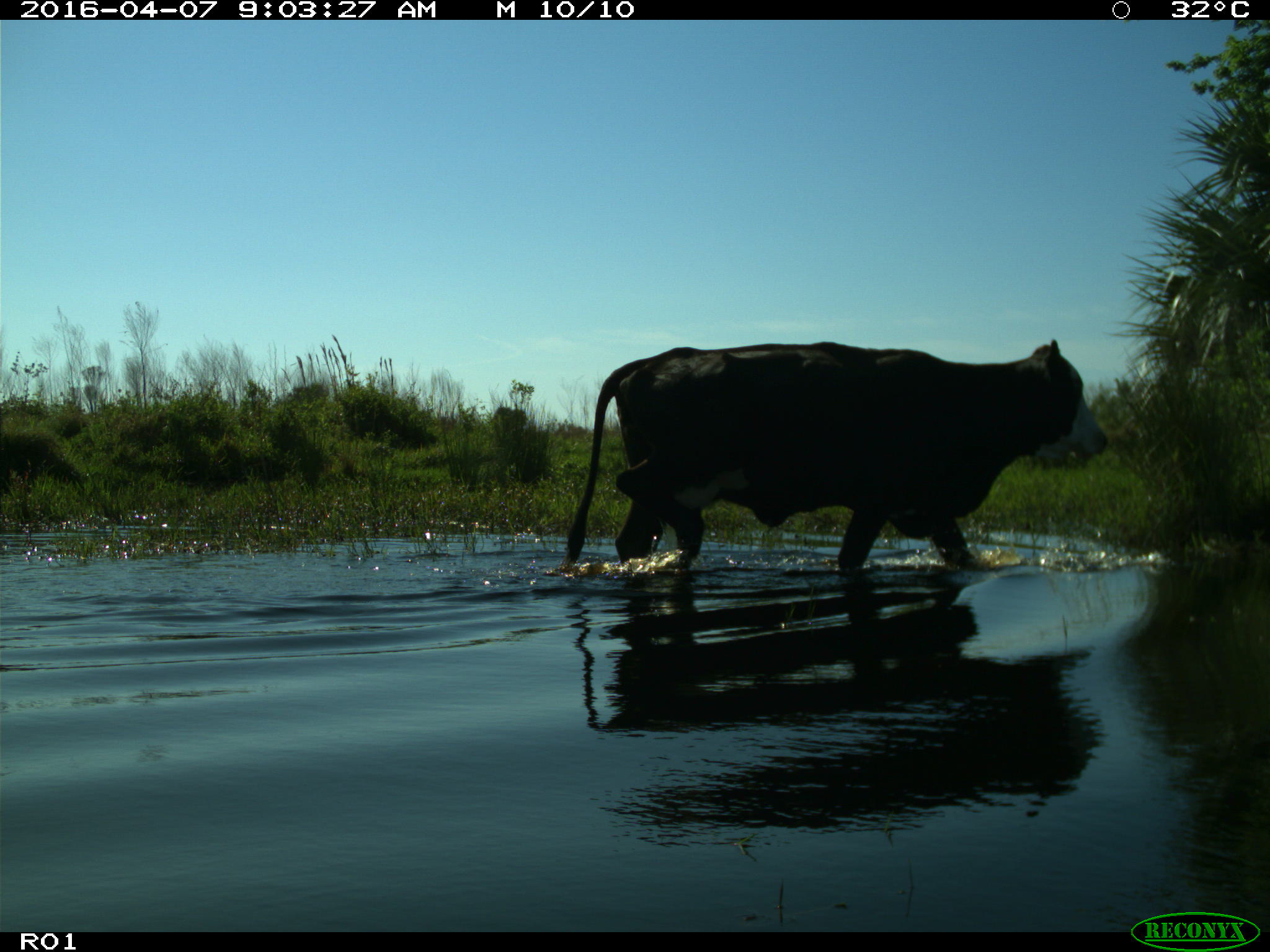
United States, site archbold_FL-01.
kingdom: Animalia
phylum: Chordata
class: Mammalia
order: Artiodactyla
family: Bovidae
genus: Bos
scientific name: Bos taurus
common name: domestic cow